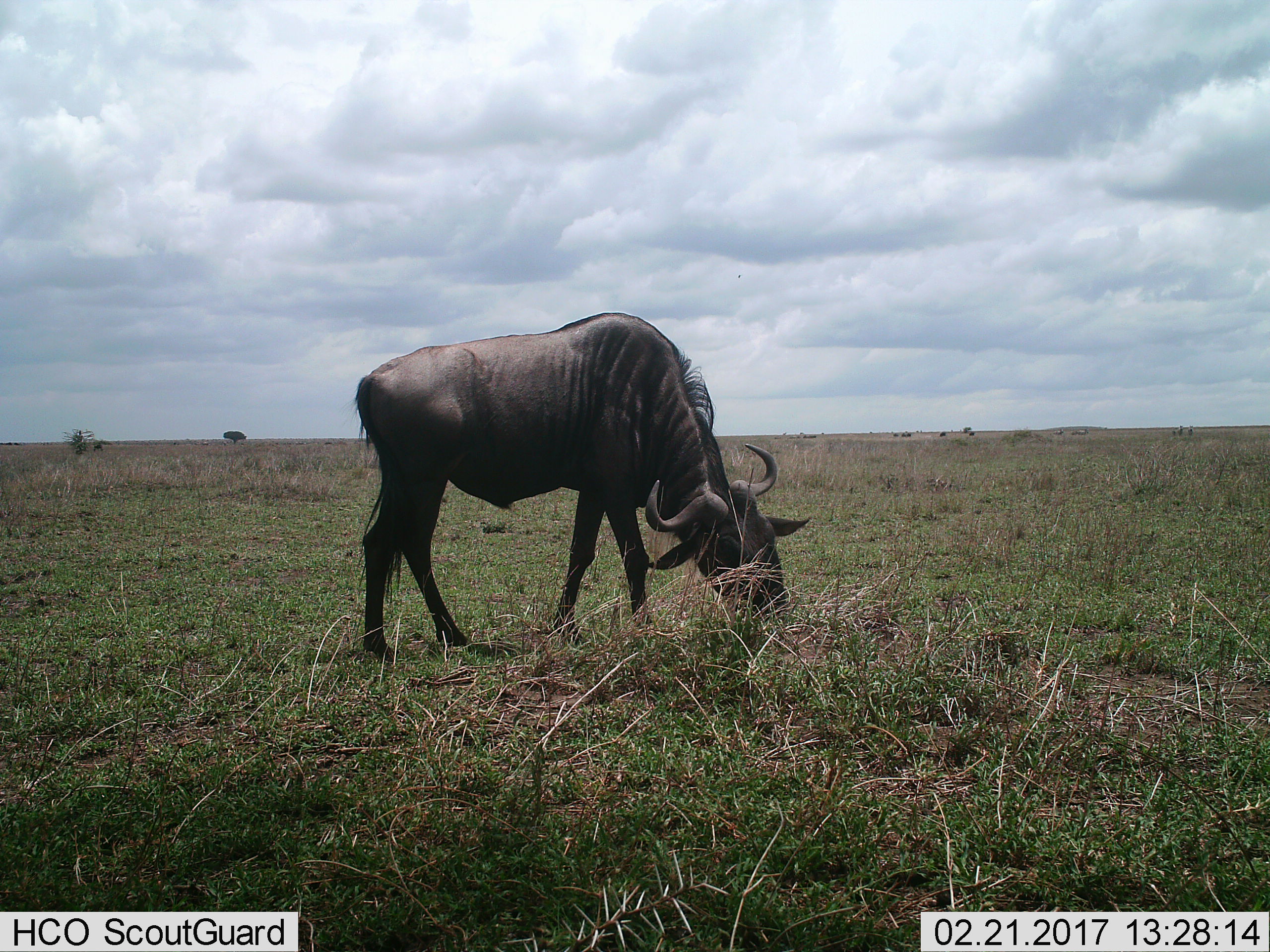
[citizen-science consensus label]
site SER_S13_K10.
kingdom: Animalia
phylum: Chordata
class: Mammalia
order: Artiodactyla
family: Bovidae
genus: Connochaetes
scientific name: Connochaetes taurinus taurinus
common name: blue wildebeest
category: wildebeestblue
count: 1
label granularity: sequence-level